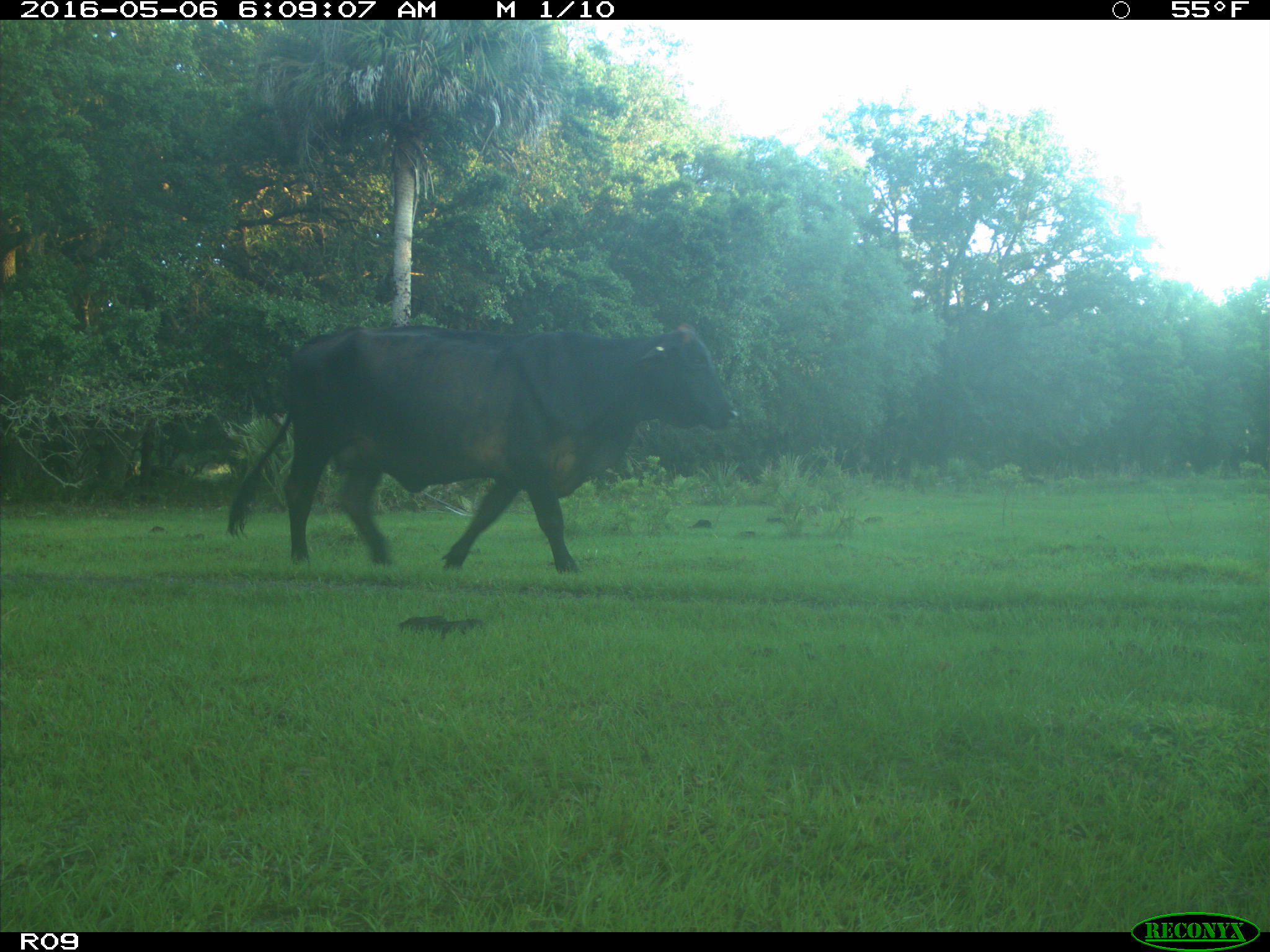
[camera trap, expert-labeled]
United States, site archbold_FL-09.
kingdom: Animalia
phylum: Chordata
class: Mammalia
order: Artiodactyla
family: Bovidae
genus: Bos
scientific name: Bos taurus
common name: domestic cow